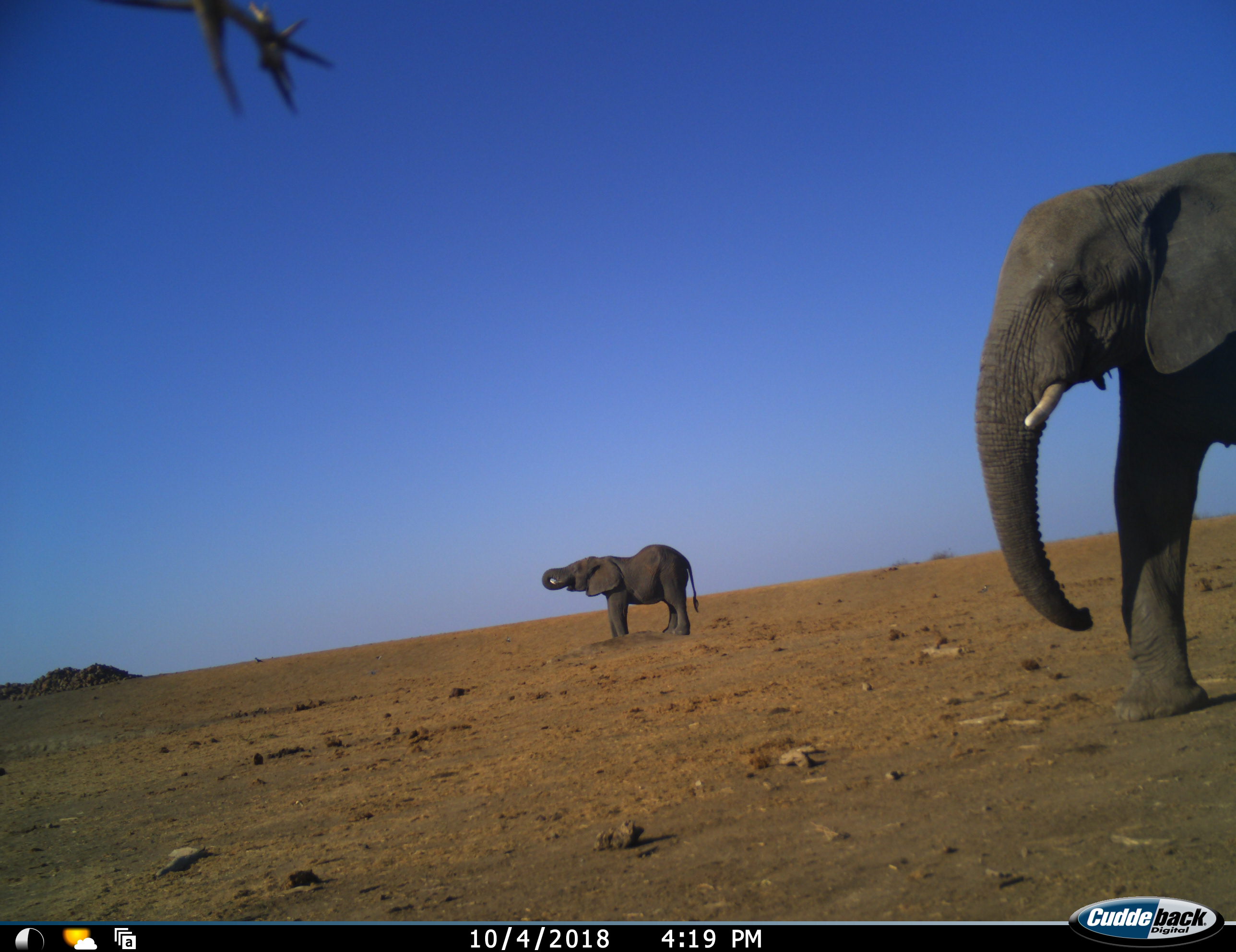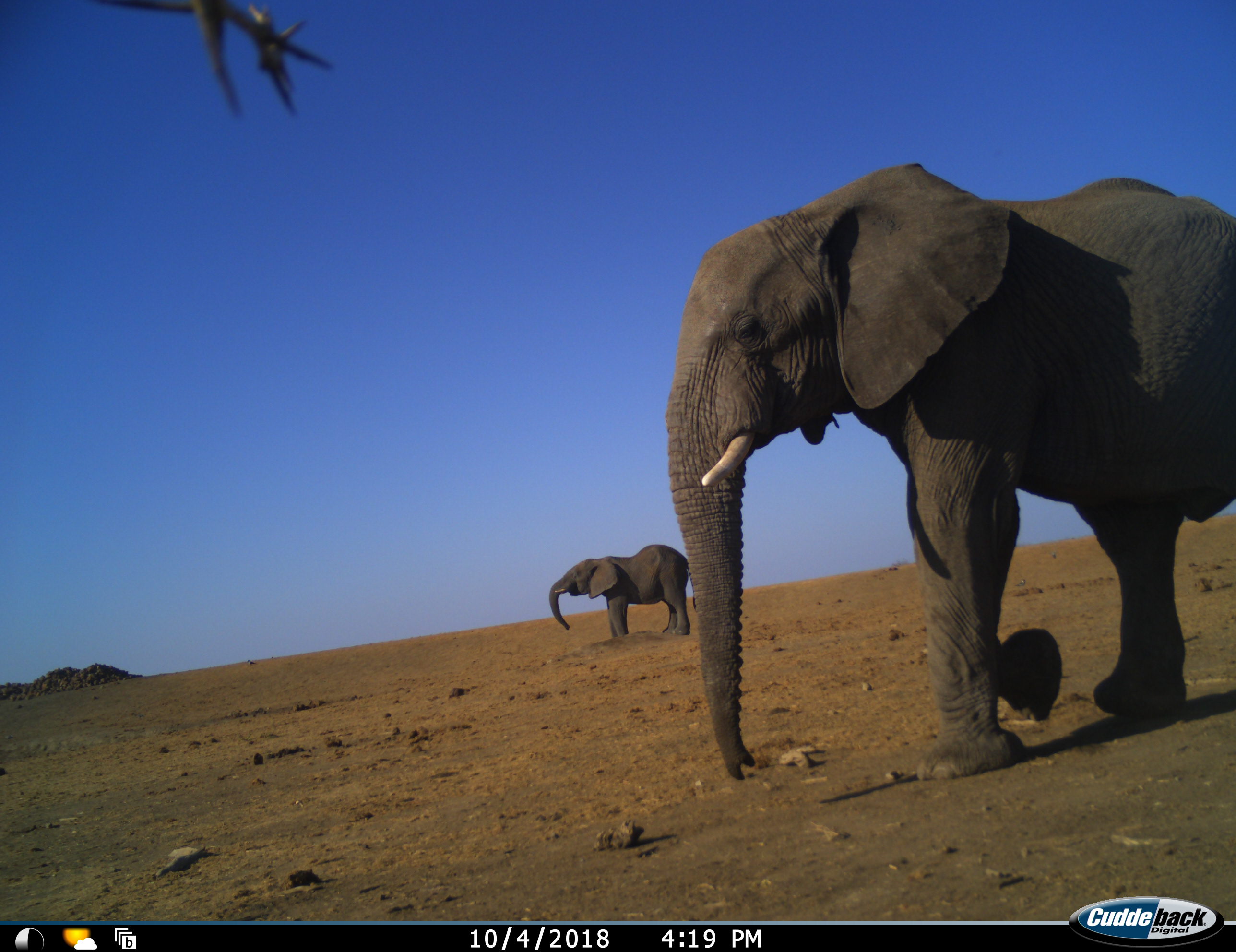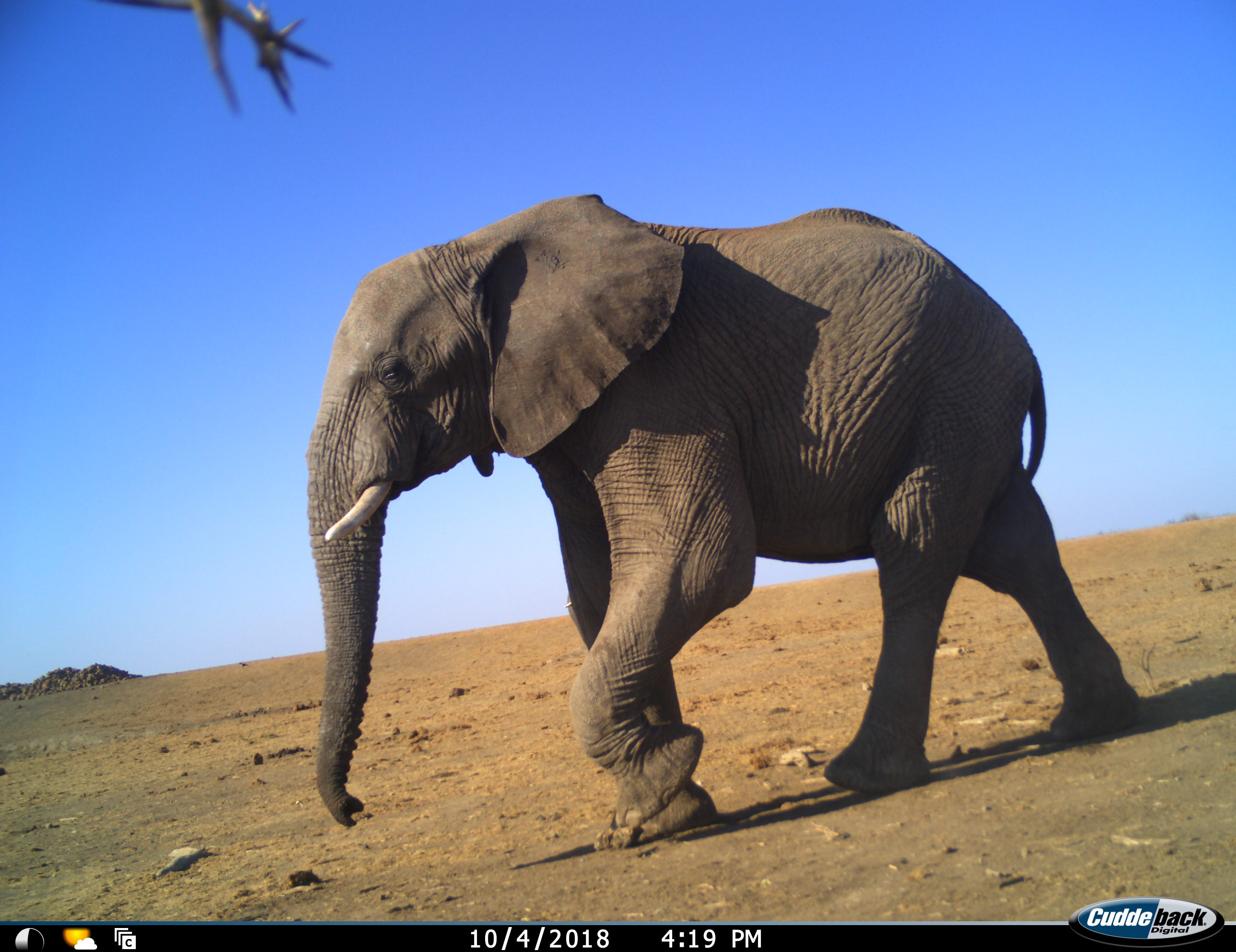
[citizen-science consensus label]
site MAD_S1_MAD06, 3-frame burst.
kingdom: Animalia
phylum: Chordata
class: Mammalia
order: Proboscidea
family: Elephantidae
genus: Loxodonta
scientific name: Loxodonta africana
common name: african bush elephant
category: elephant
Elephant (african bush elephant) (Loxodonta africana), count 2. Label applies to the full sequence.